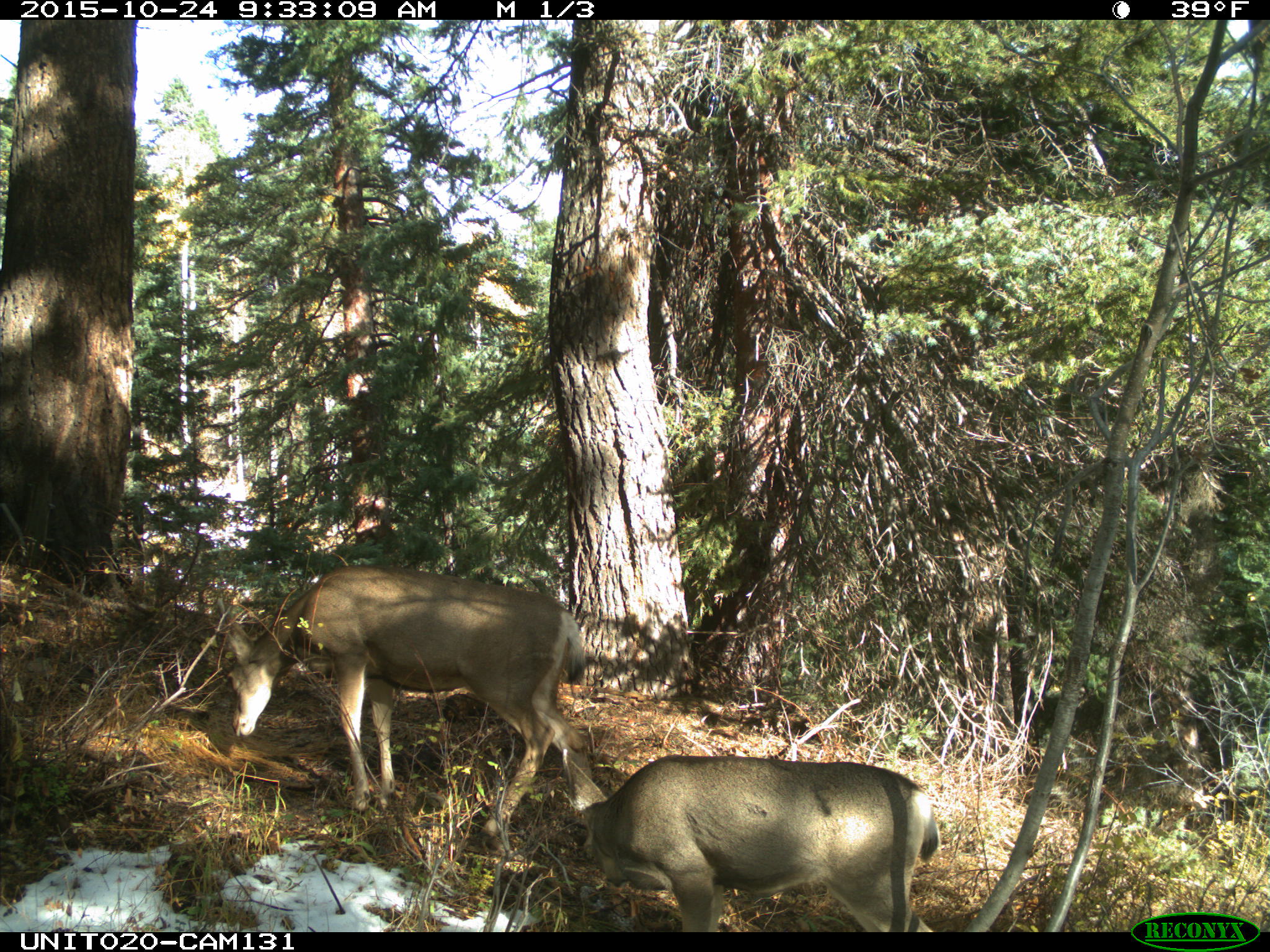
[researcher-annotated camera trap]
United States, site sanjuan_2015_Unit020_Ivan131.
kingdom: Animalia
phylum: Chordata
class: Mammalia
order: Artiodactyla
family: Cervidae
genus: Odocoileus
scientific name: Odocoileus hemionus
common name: mule deer